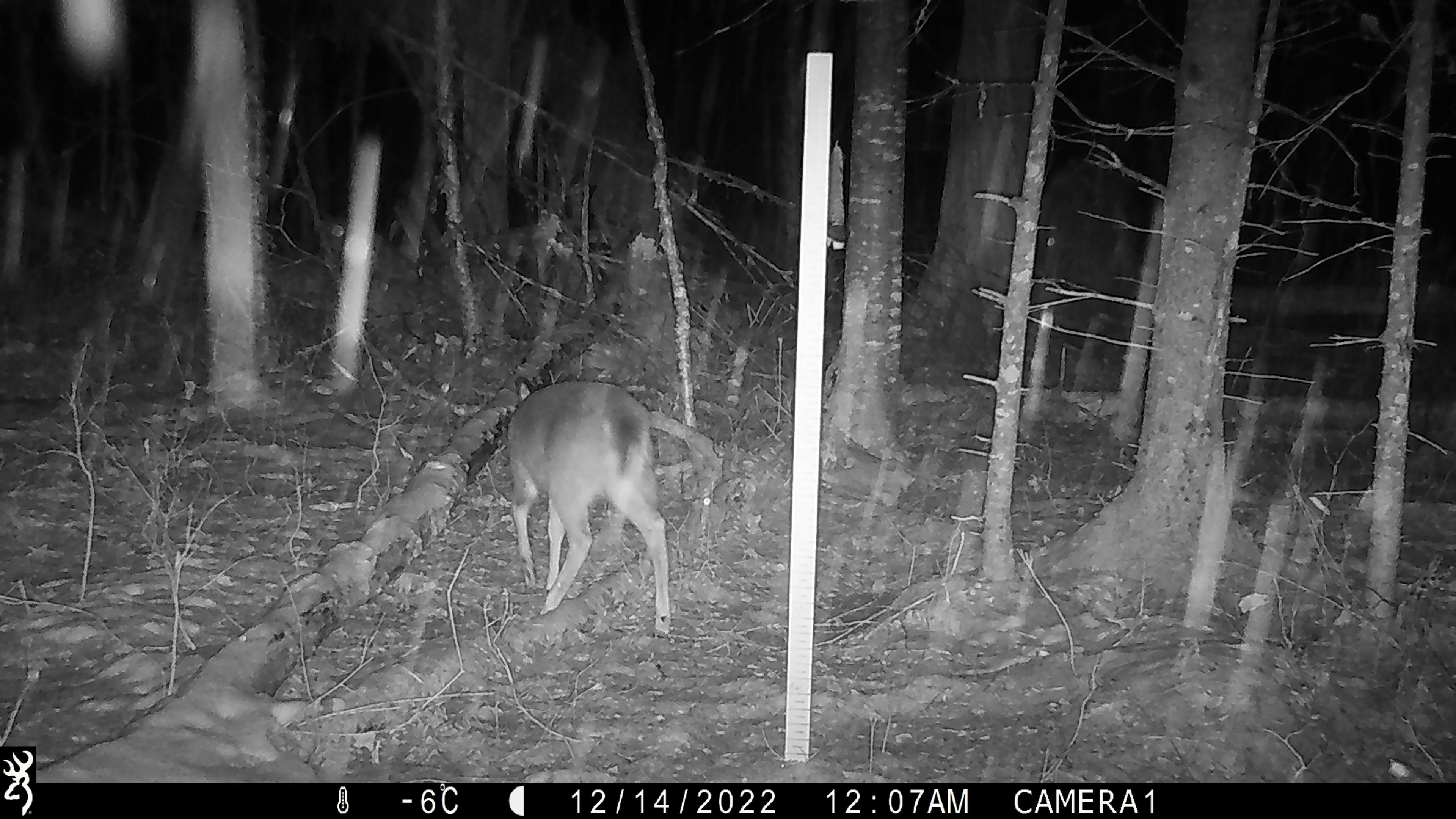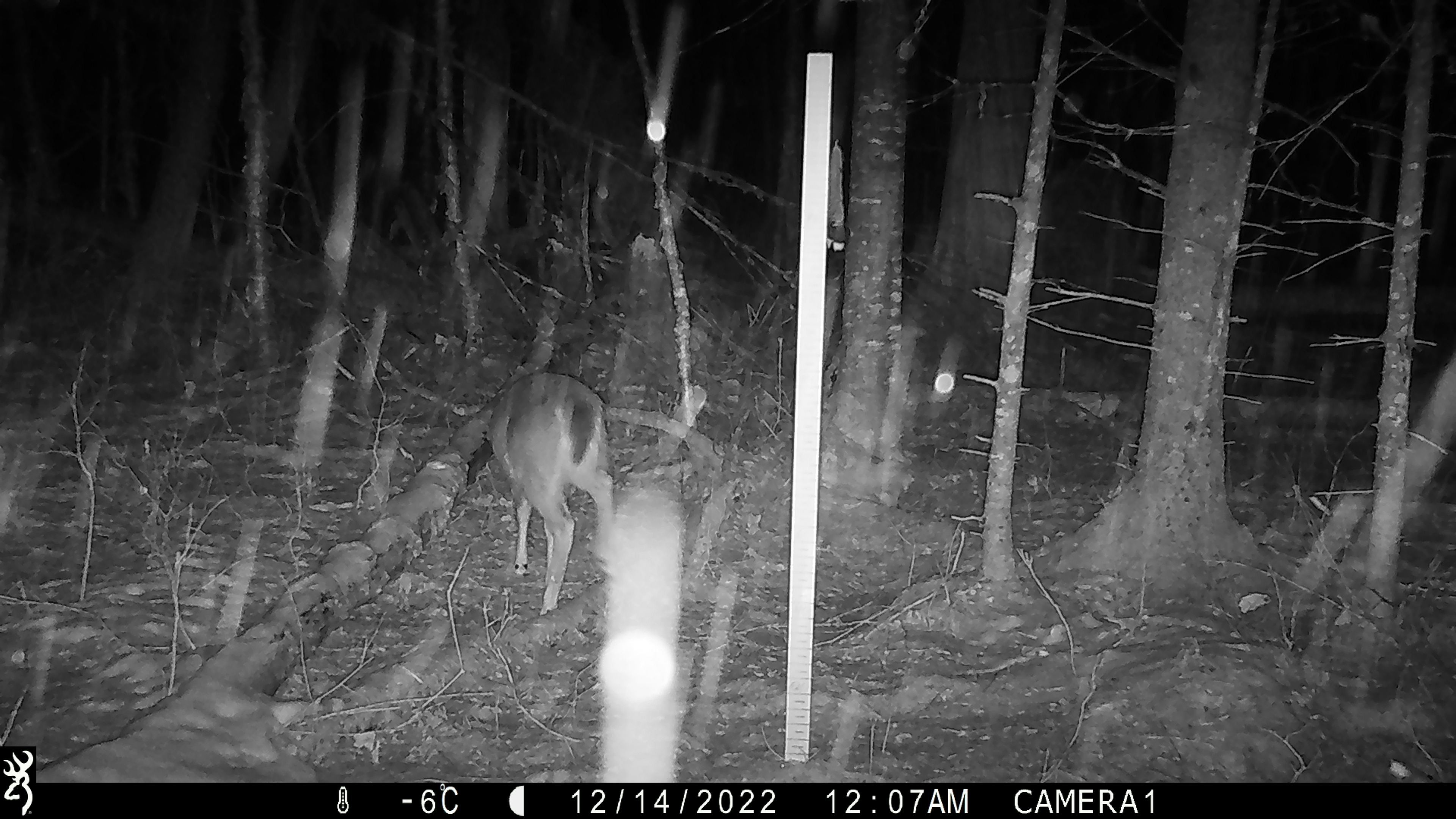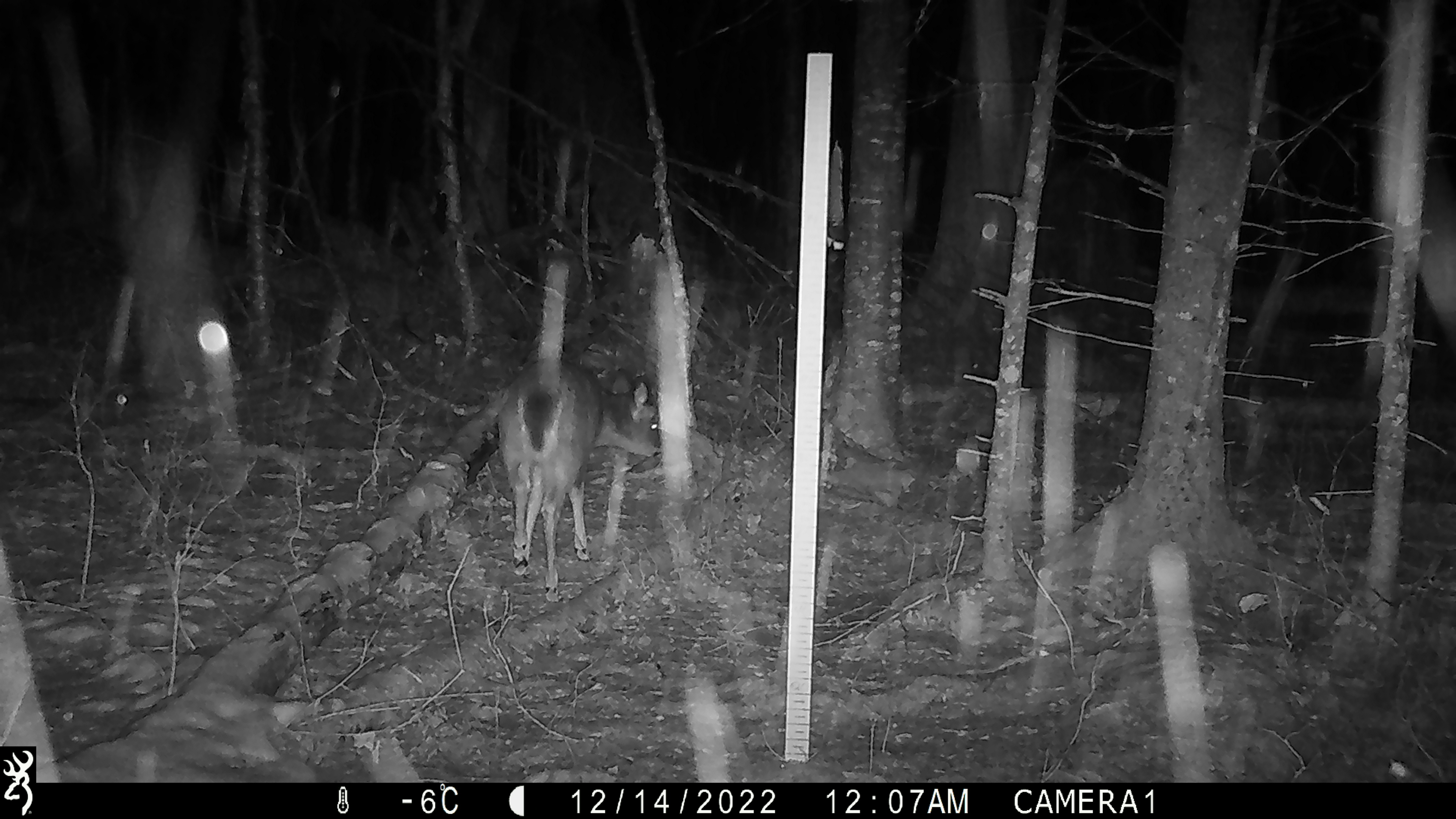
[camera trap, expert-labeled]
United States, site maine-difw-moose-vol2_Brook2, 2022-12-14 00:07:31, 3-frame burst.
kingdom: Animalia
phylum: Chordata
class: Mammalia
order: Artiodactyla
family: Cervidae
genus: Odocoileus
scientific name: Odocoileus virginianus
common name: white-tailed deer